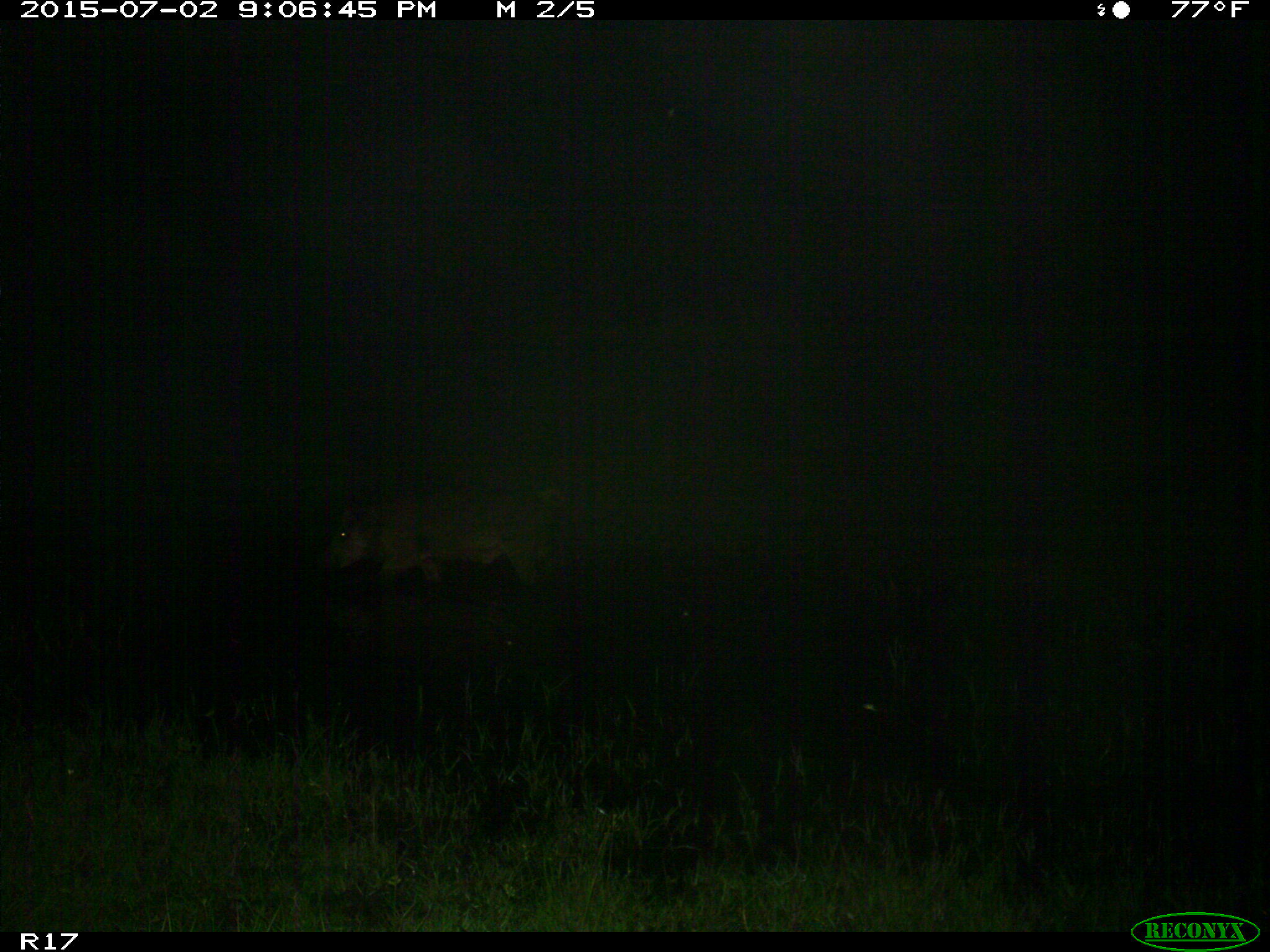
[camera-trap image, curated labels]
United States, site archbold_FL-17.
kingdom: Animalia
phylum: Chordata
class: Mammalia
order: Artiodactyla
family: Suidae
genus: Sus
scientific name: Sus scrofa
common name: wild boar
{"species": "Sus scrofa (wild boar)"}